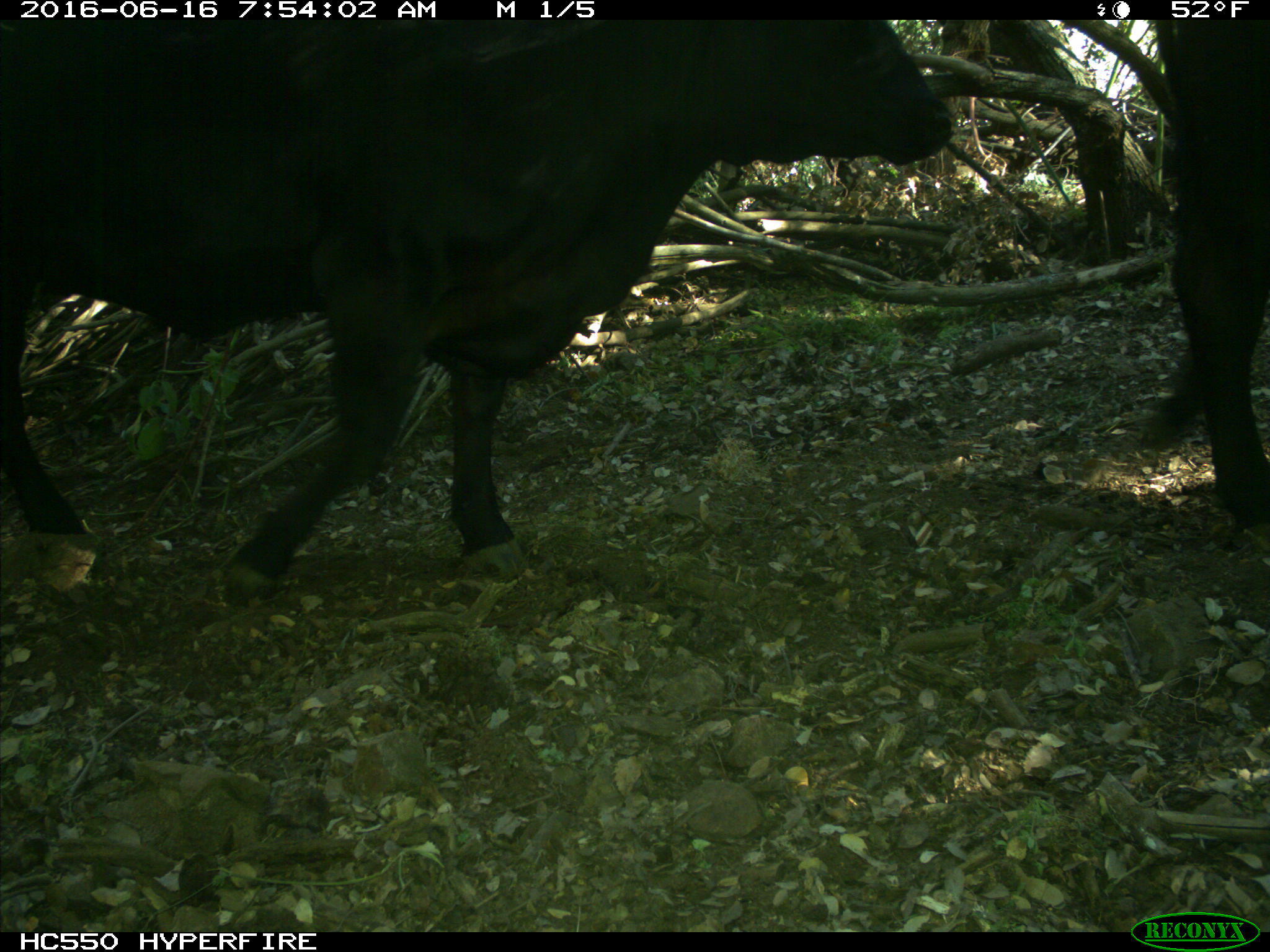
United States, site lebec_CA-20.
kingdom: Animalia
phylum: Chordata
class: Mammalia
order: Artiodactyla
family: Bovidae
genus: Bos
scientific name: Bos taurus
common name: domestic cow